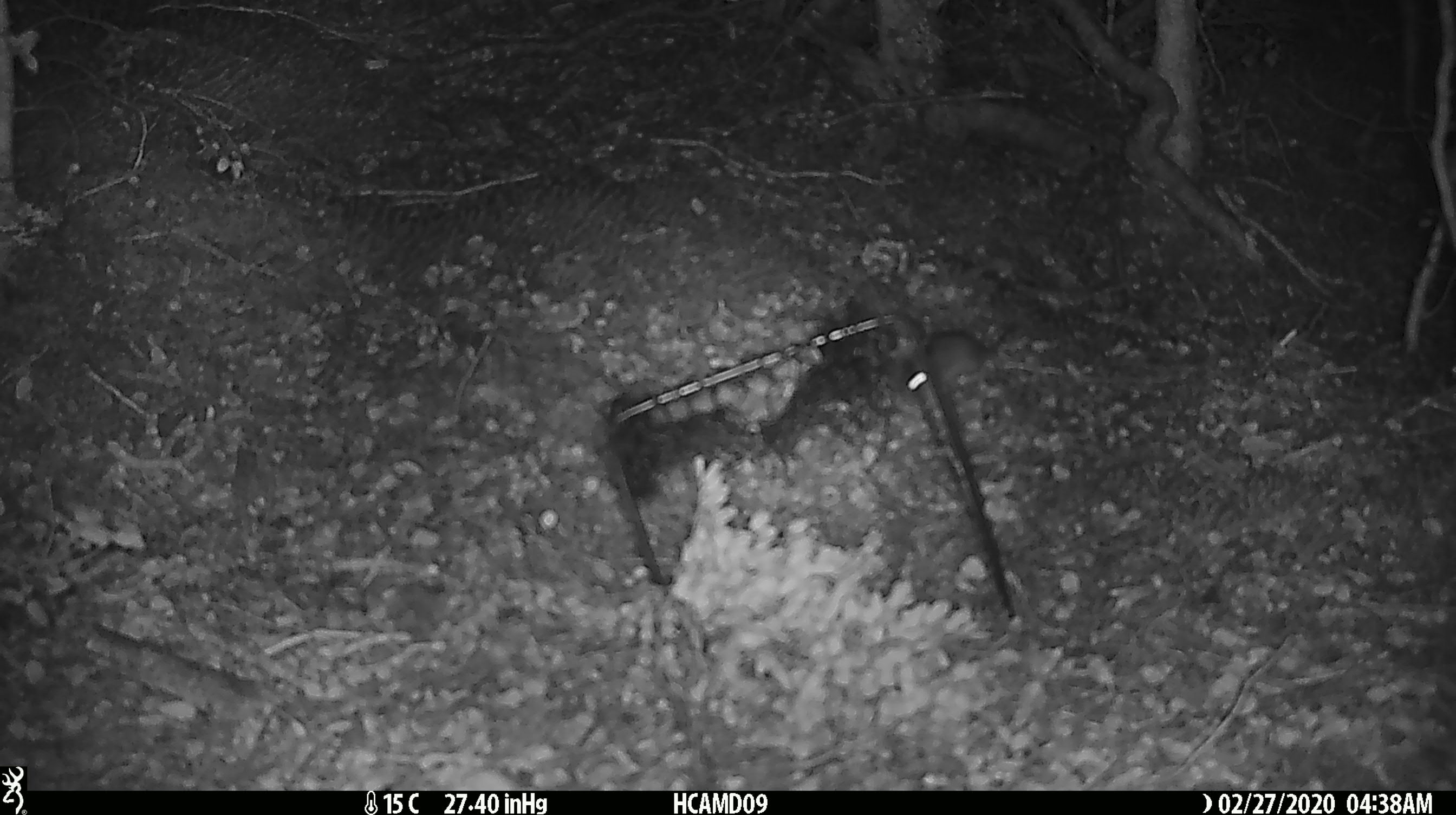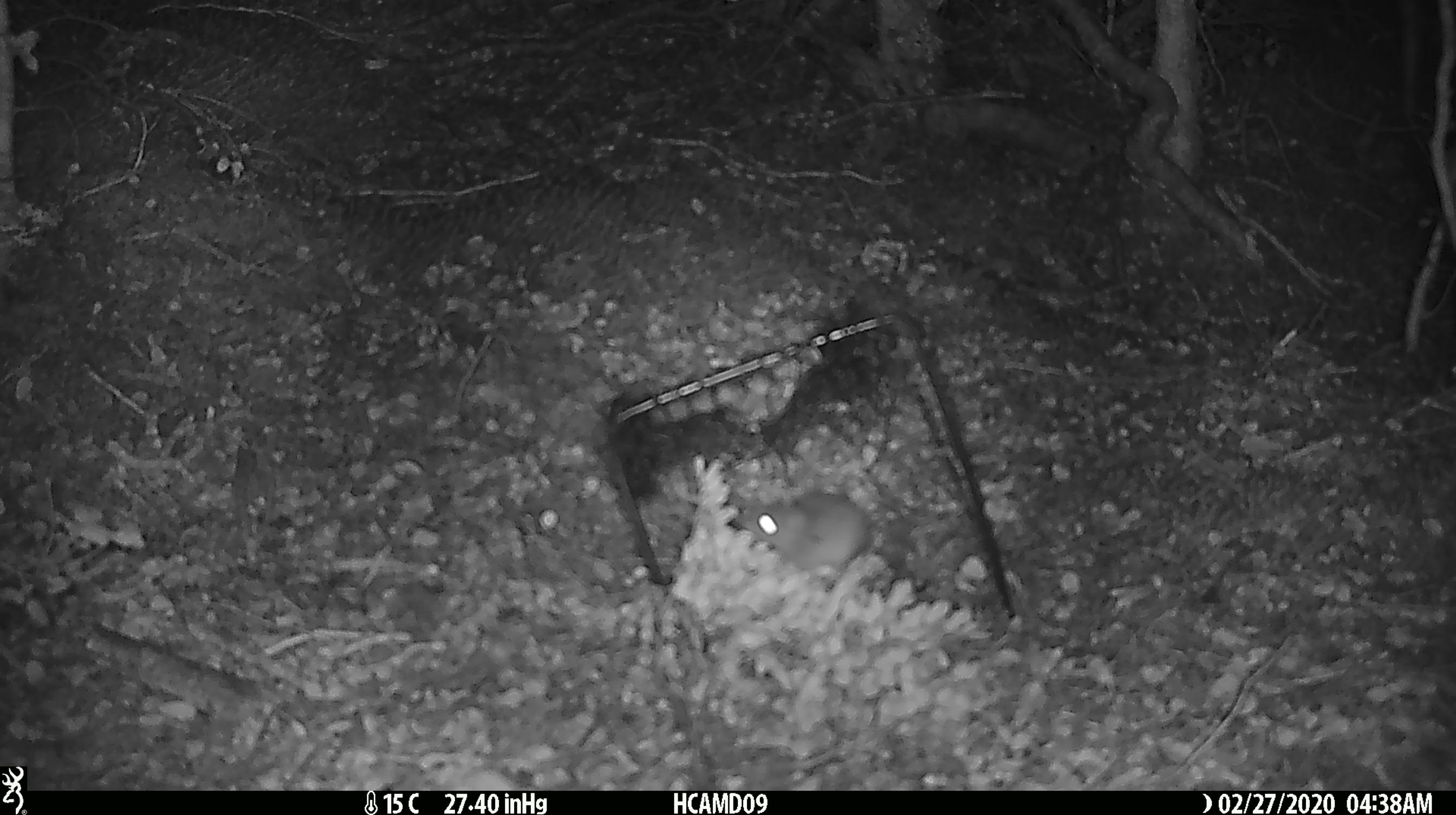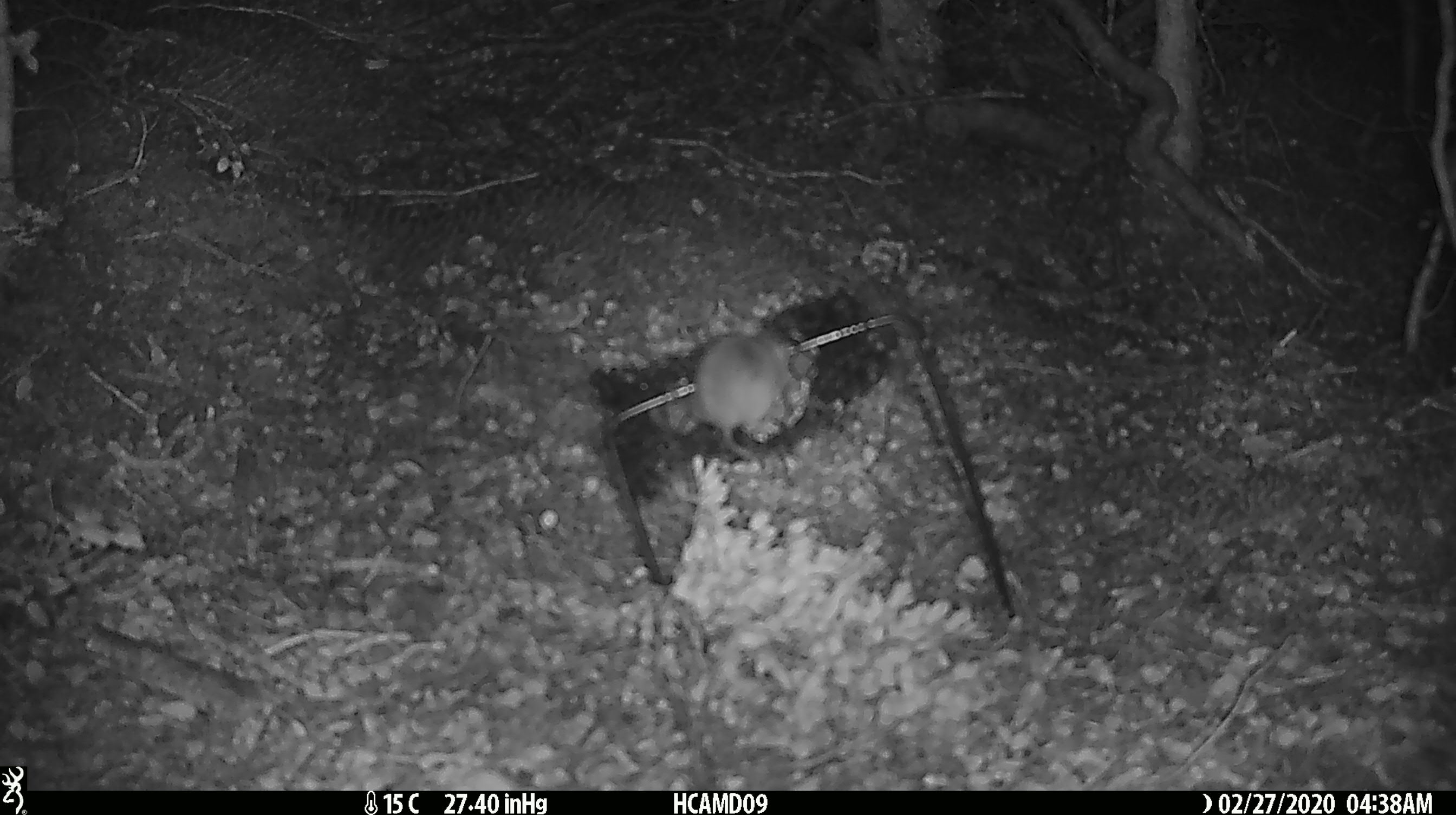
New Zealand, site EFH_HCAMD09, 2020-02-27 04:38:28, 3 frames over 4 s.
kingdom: Animalia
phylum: Chordata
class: Mammalia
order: Rodentia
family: Muridae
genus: Mus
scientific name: Mus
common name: mouse